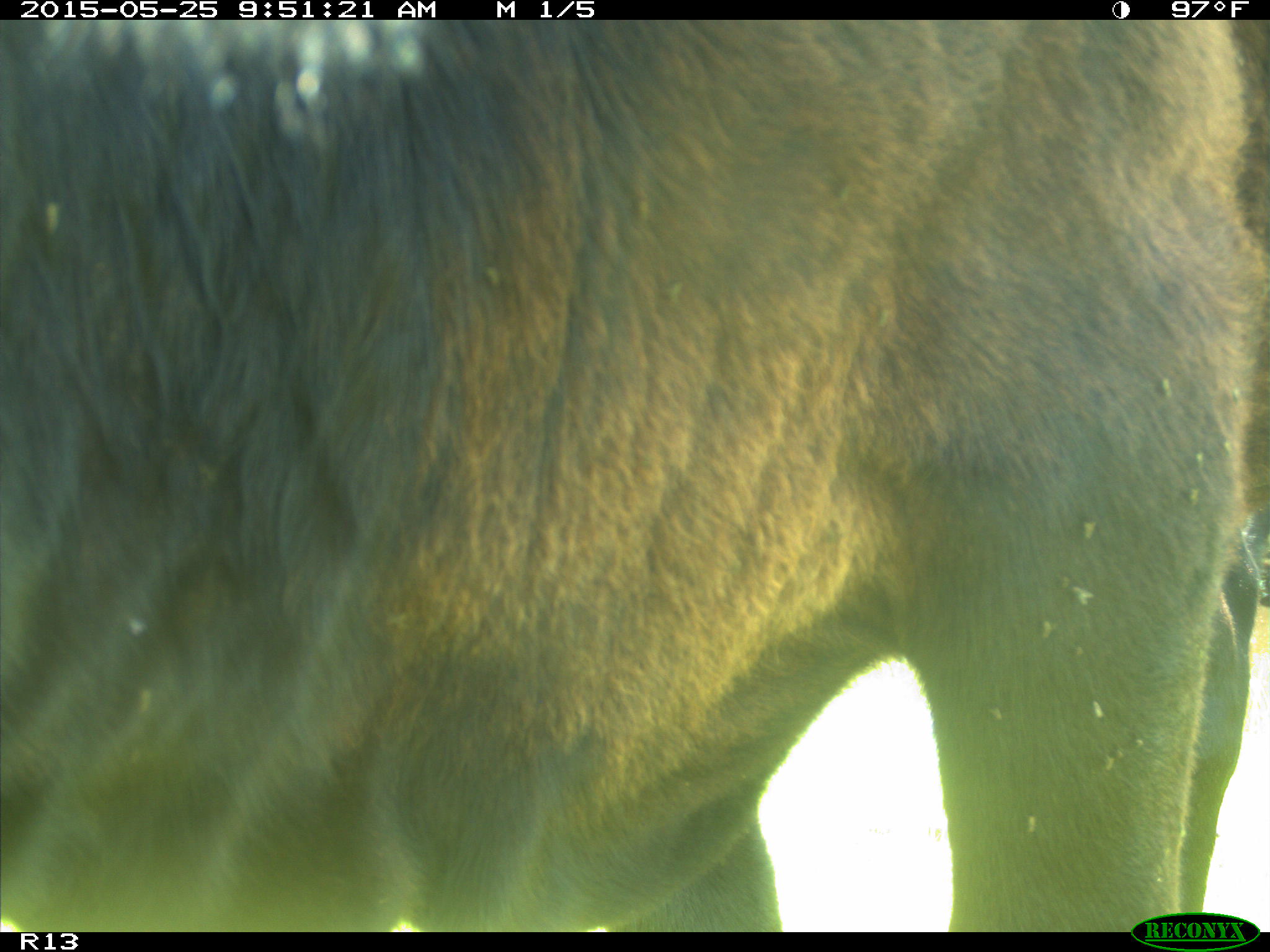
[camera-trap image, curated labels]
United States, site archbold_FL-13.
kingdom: Animalia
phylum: Chordata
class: Mammalia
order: Artiodactyla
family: Bovidae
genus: Bos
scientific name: Bos taurus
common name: domestic cow